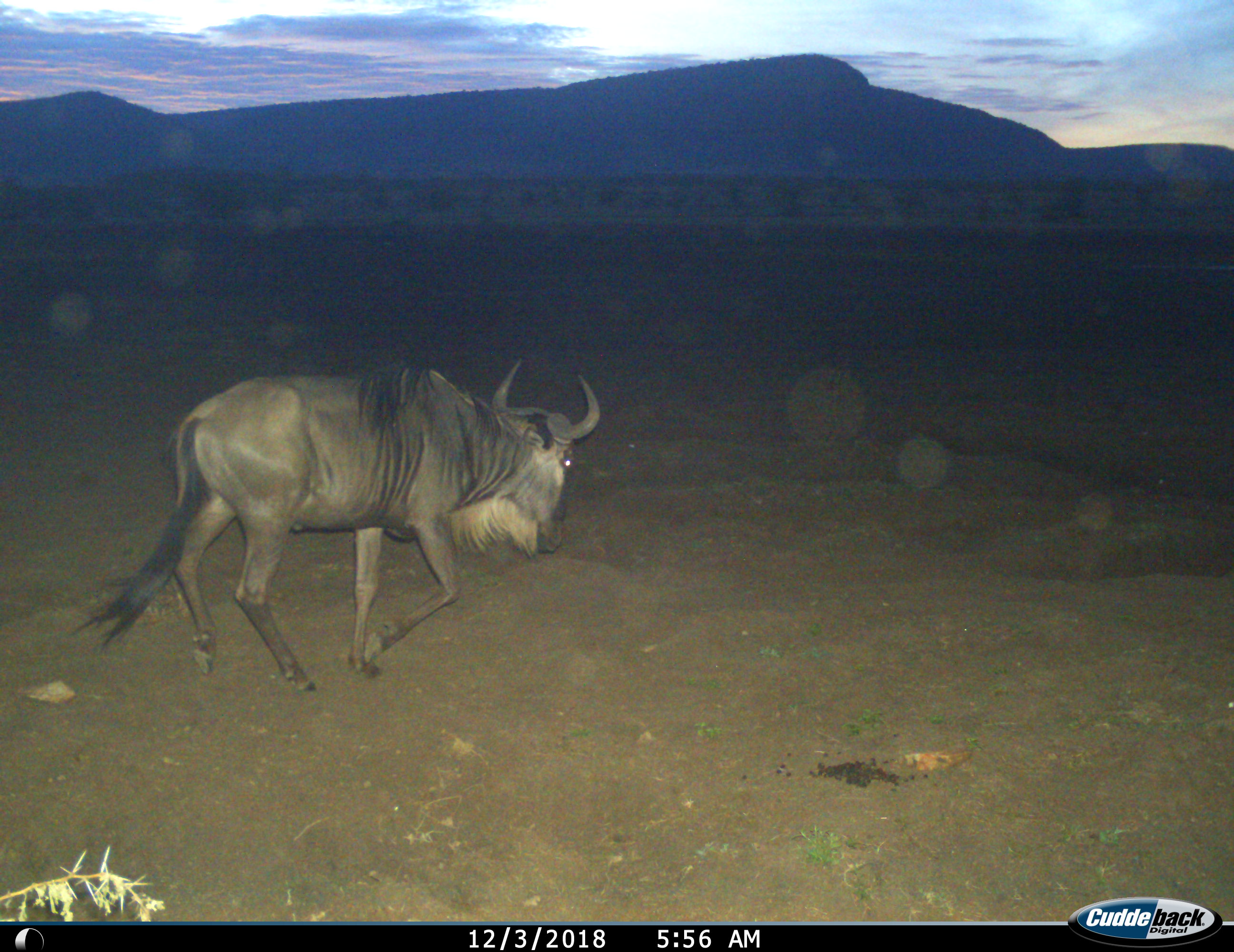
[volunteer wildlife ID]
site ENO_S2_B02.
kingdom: Animalia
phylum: Chordata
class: Mammalia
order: Artiodactyla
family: Bovidae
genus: Connochaetes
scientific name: Connochaetes taurinus taurinus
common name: blue wildebeest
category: wildebeestblue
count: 1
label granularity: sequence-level